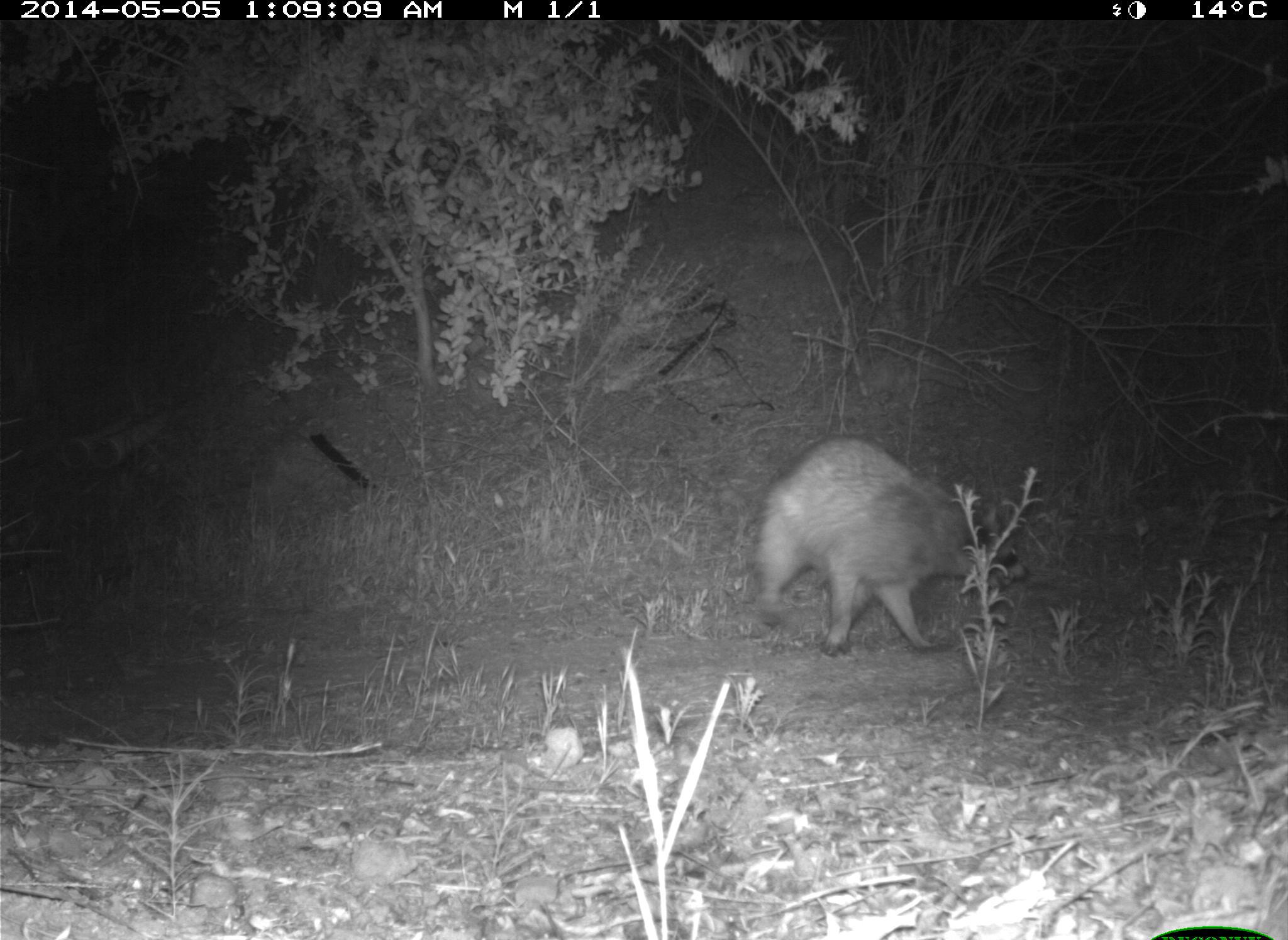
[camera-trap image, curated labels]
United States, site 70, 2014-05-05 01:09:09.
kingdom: Animalia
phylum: Chordata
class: Mammalia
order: Carnivora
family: Procyonidae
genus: Procyon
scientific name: Procyon lotor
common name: raccoon